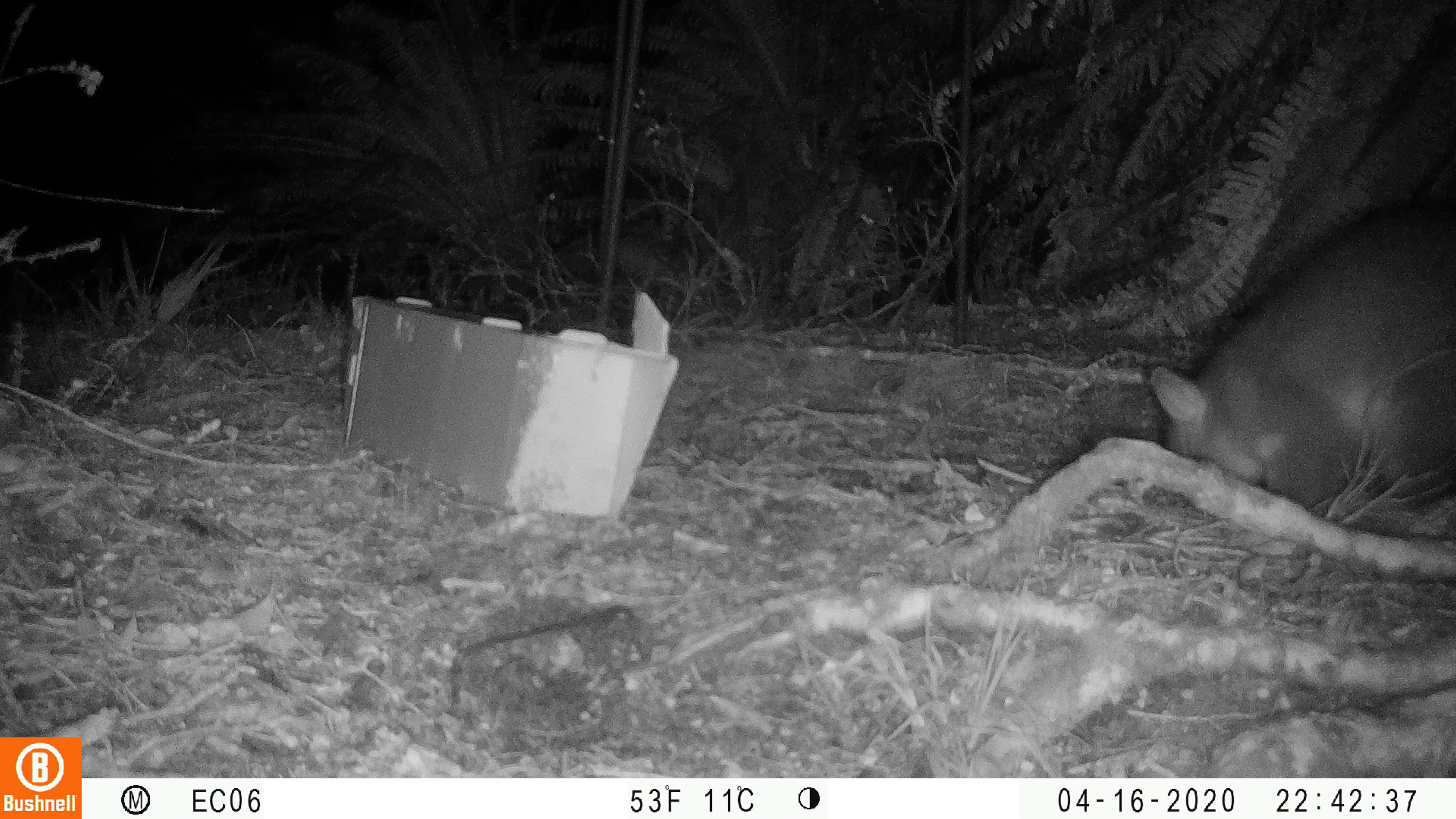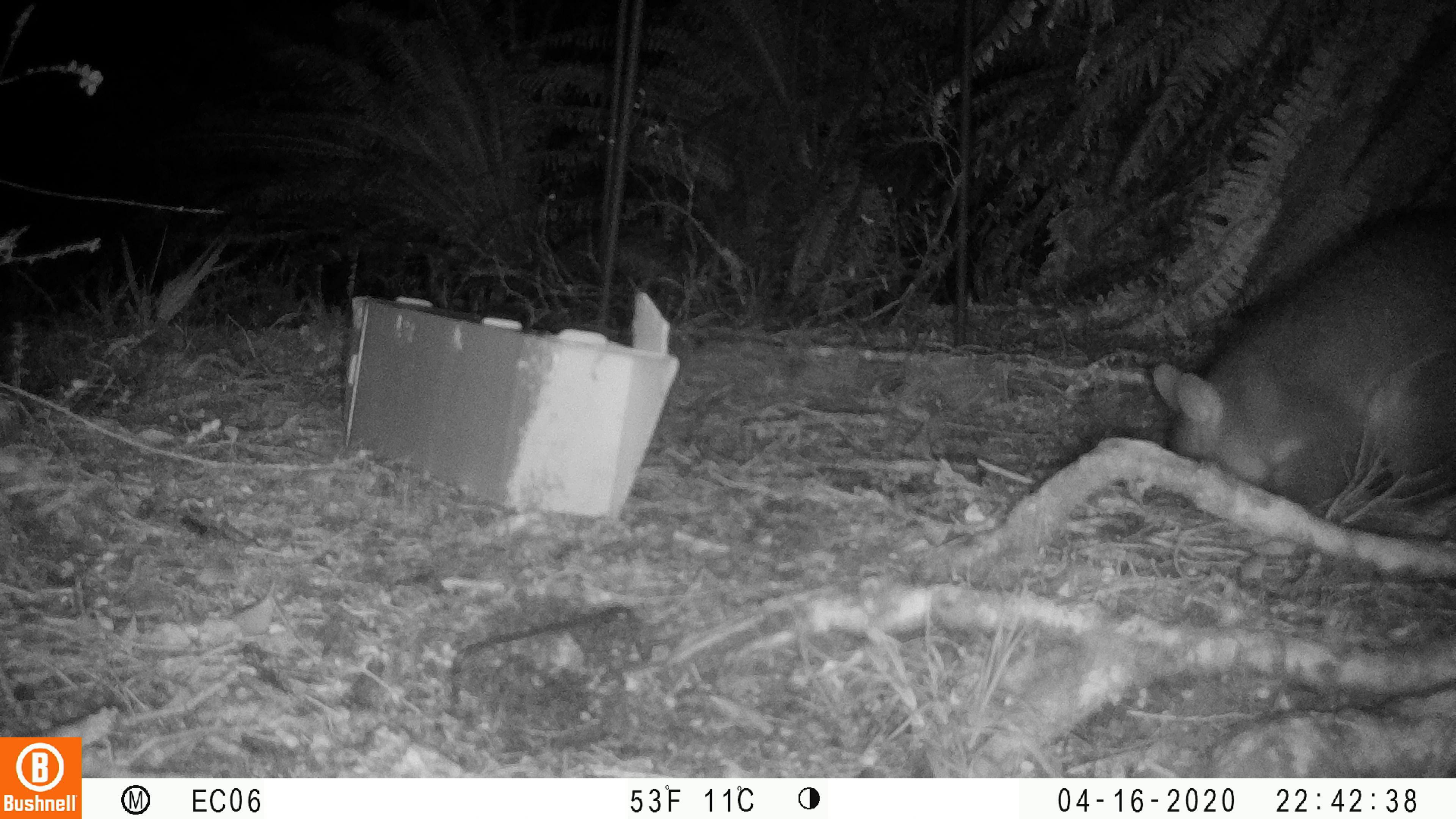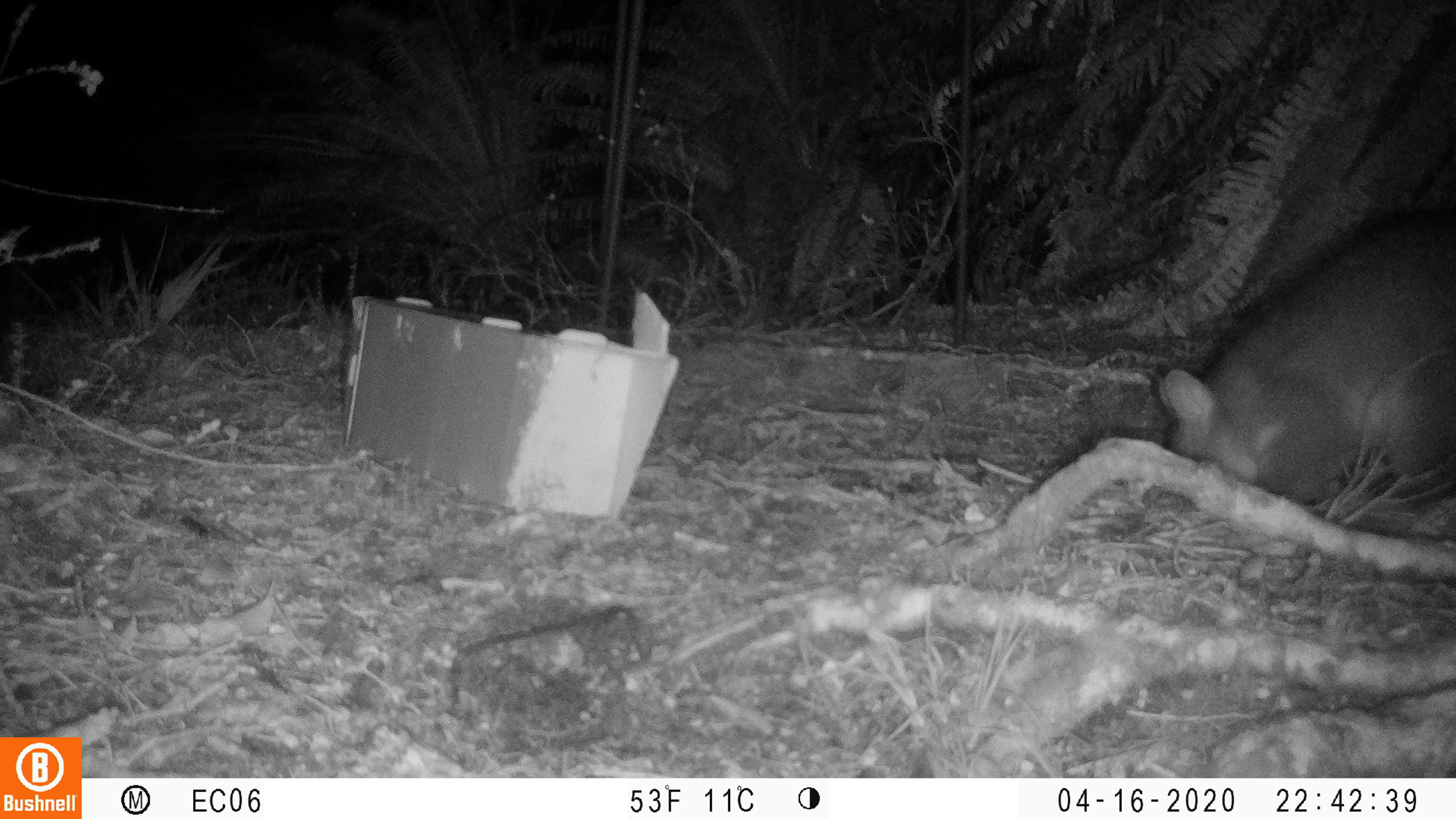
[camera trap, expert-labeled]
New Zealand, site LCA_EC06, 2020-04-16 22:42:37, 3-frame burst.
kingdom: Animalia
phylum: Chordata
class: Mammalia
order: Diprotodontia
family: Phalangeridae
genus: Trichosurus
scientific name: Trichosurus vulpecula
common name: common brushtail possum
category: possum